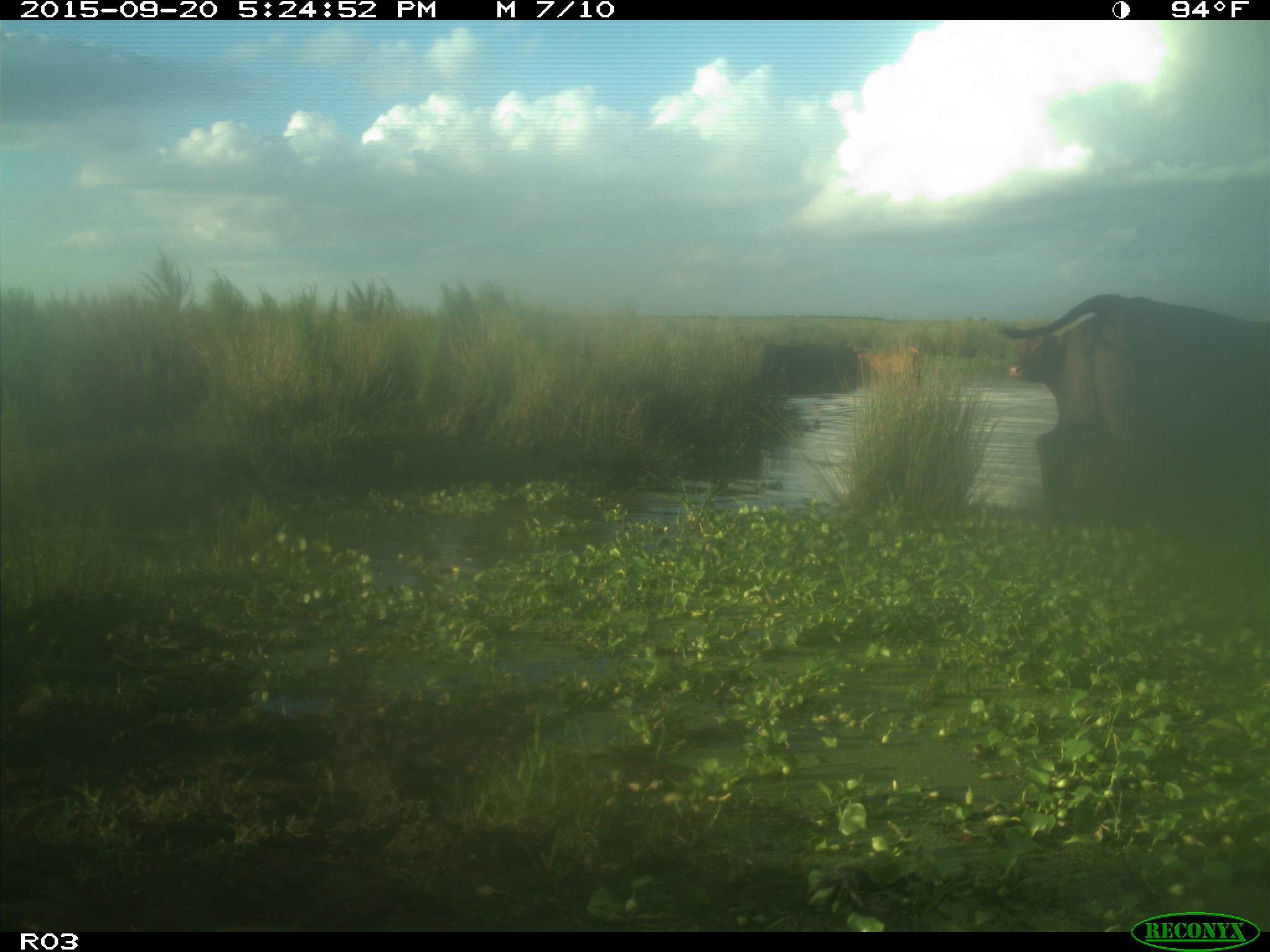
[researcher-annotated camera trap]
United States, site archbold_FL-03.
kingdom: Animalia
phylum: Chordata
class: Mammalia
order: Artiodactyla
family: Bovidae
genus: Bos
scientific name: Bos taurus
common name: domestic cow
Bos taurus (domestic cow).